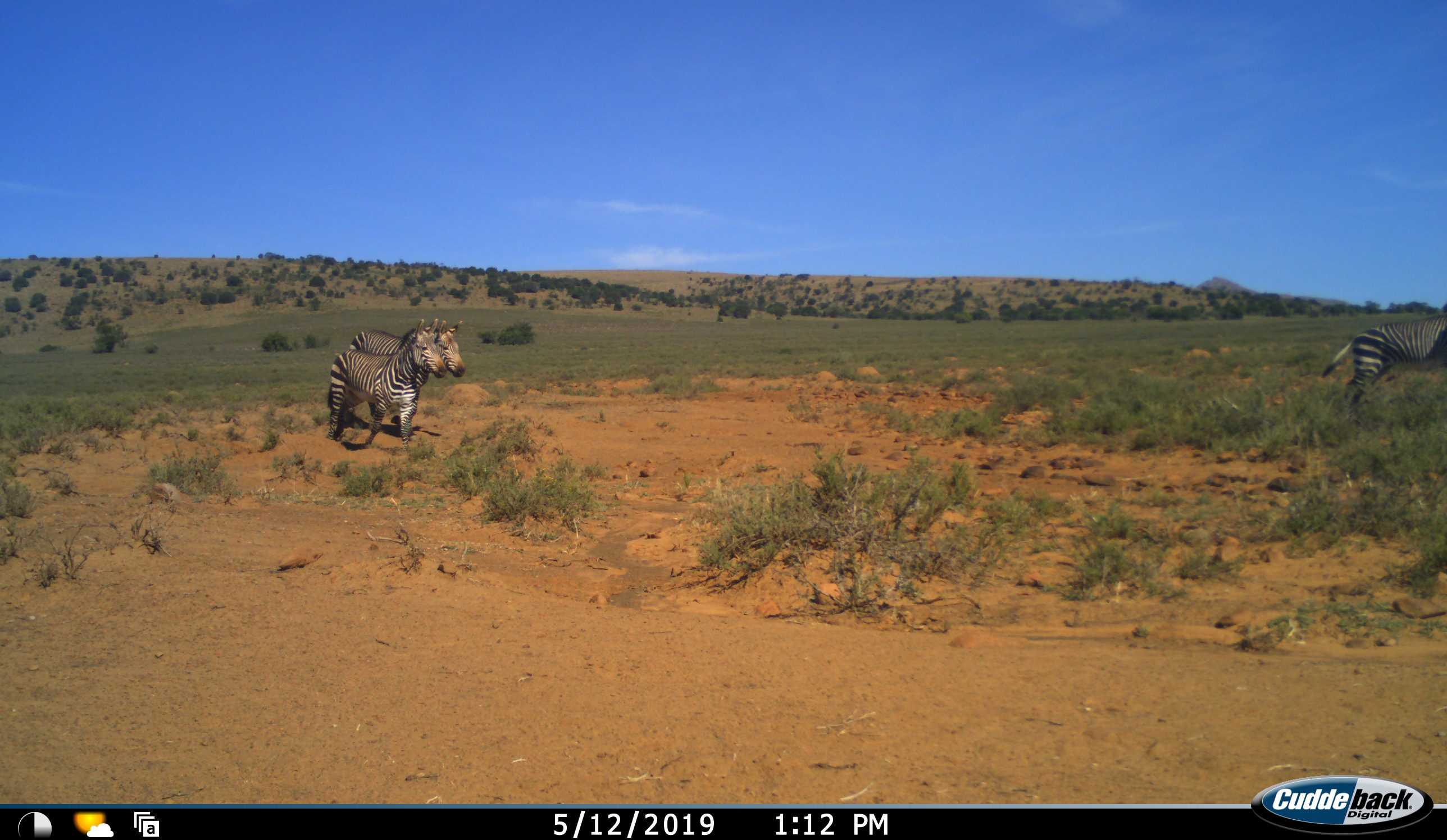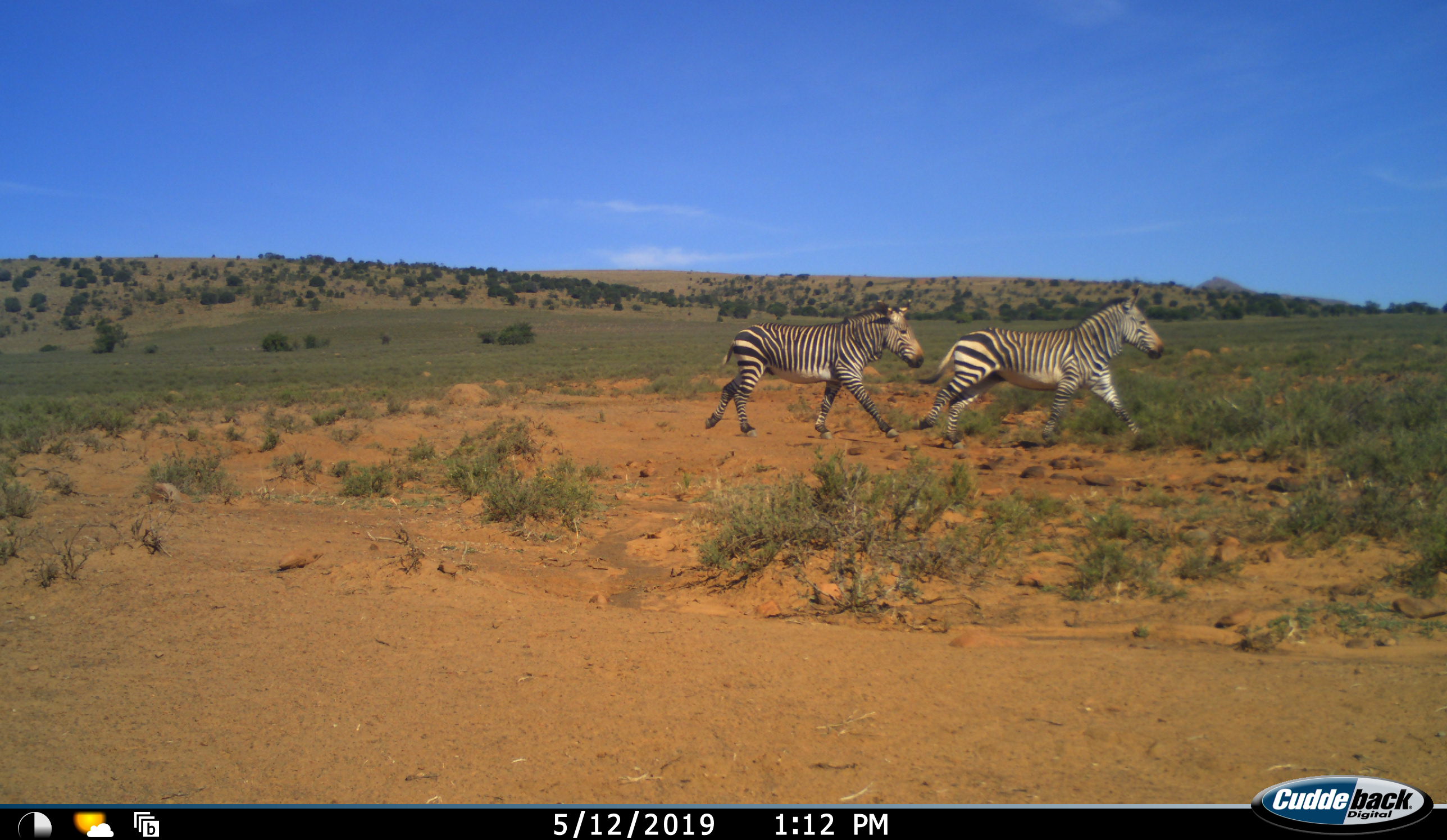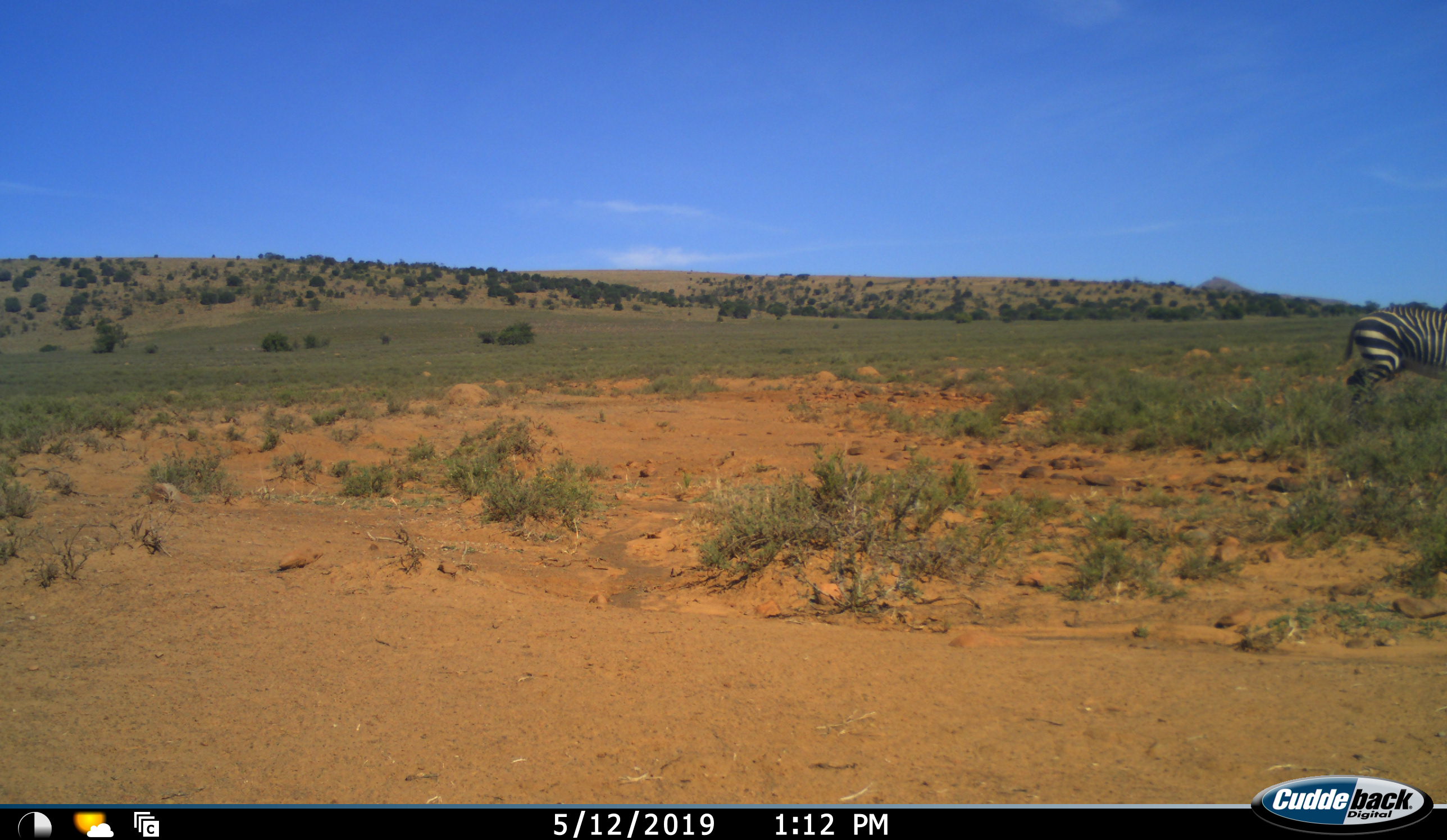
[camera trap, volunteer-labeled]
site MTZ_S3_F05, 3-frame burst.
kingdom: Animalia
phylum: Chordata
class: Mammalia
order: Perissodactyla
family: Equidae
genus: Equus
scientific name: Equus zebra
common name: mountain zebra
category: zebramountain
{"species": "zebramountain (mountain zebra) (Equus zebra)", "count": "3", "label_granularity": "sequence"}